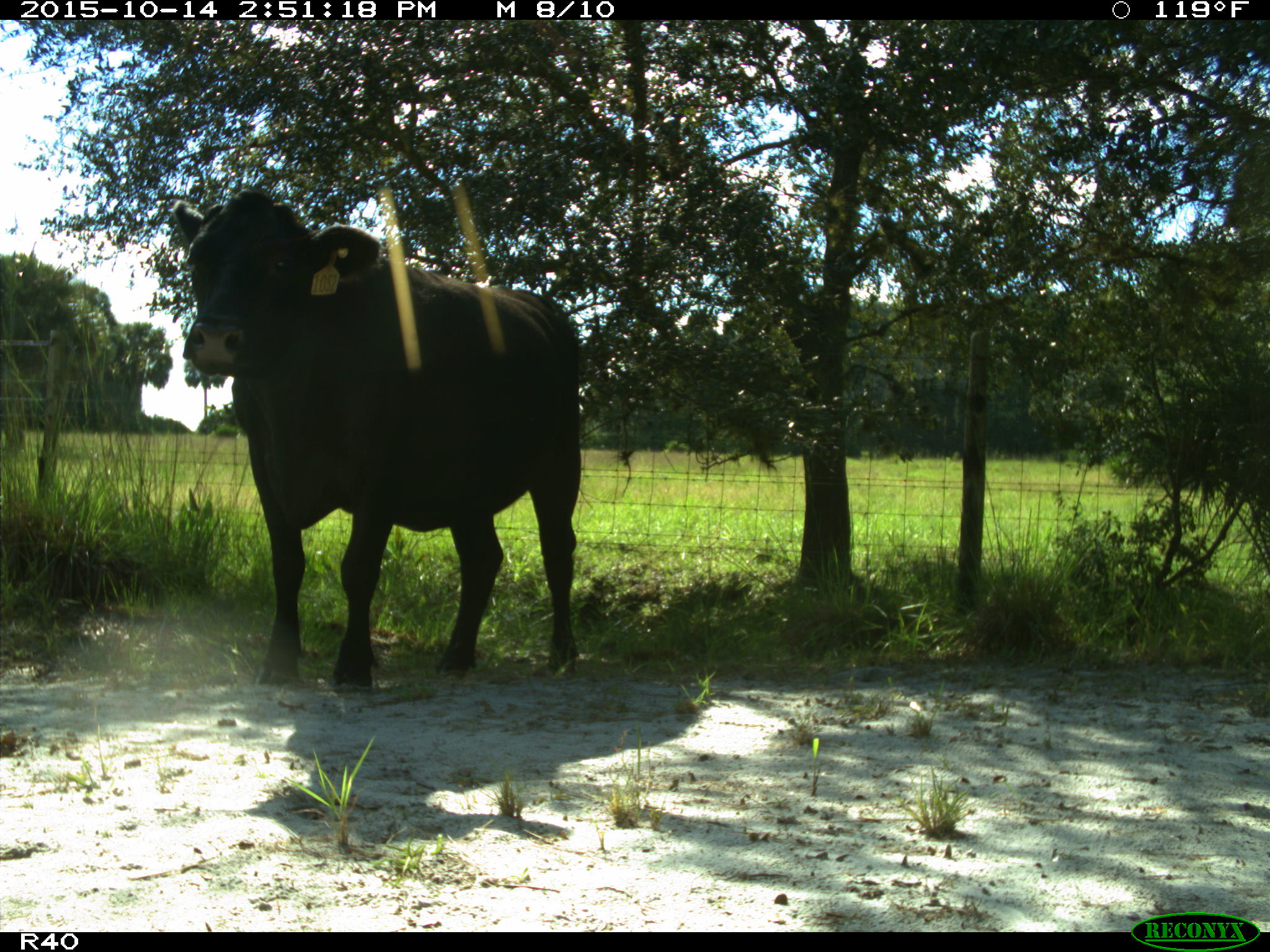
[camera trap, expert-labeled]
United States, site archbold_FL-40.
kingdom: Animalia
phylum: Chordata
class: Mammalia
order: Artiodactyla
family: Bovidae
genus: Bos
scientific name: Bos taurus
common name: domestic cow